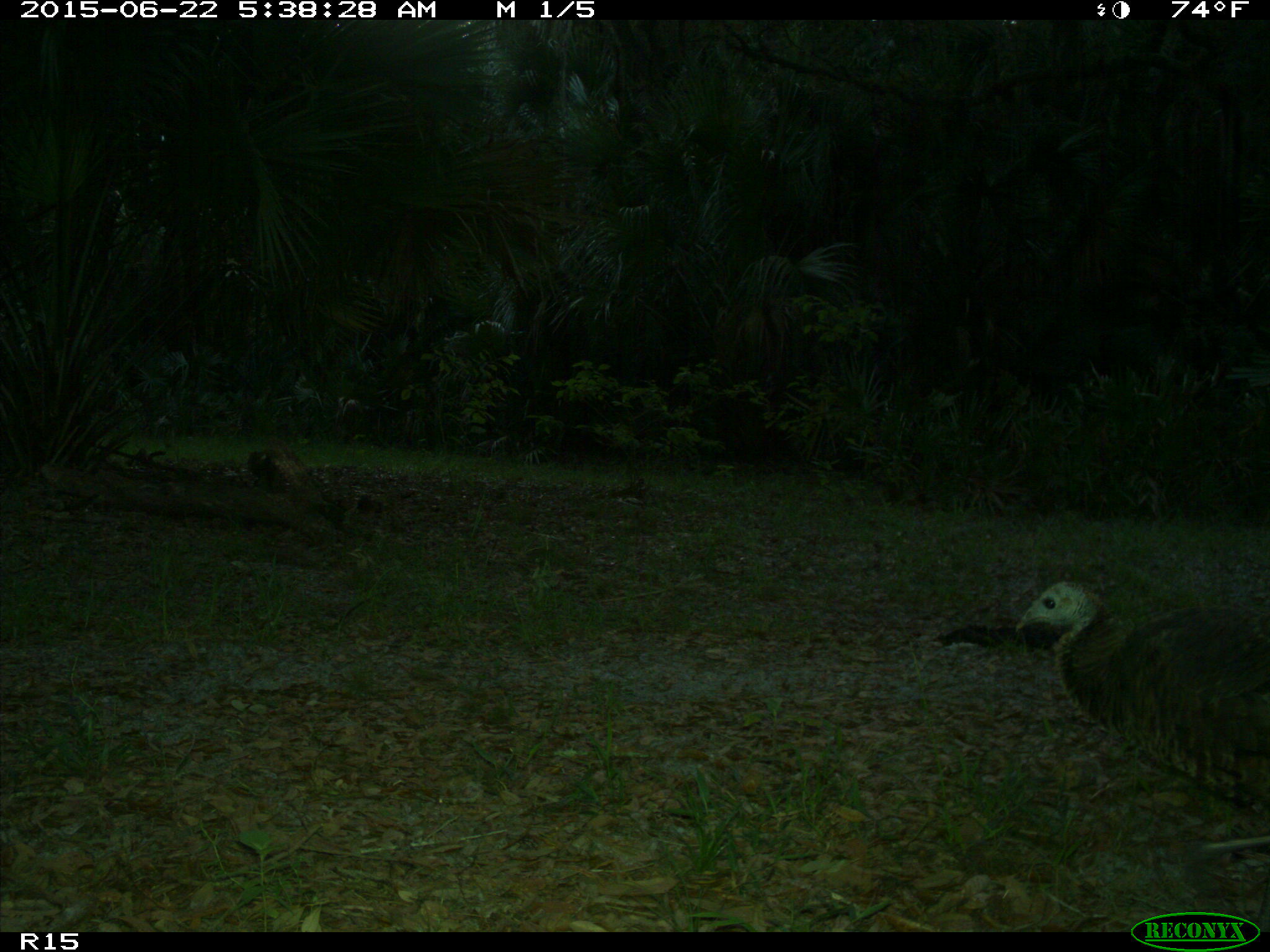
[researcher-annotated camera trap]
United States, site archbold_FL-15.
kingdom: Animalia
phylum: Chordata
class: Aves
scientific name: Aves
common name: birds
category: unidentified bird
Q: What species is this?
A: Unidentified bird (birds) (Aves).